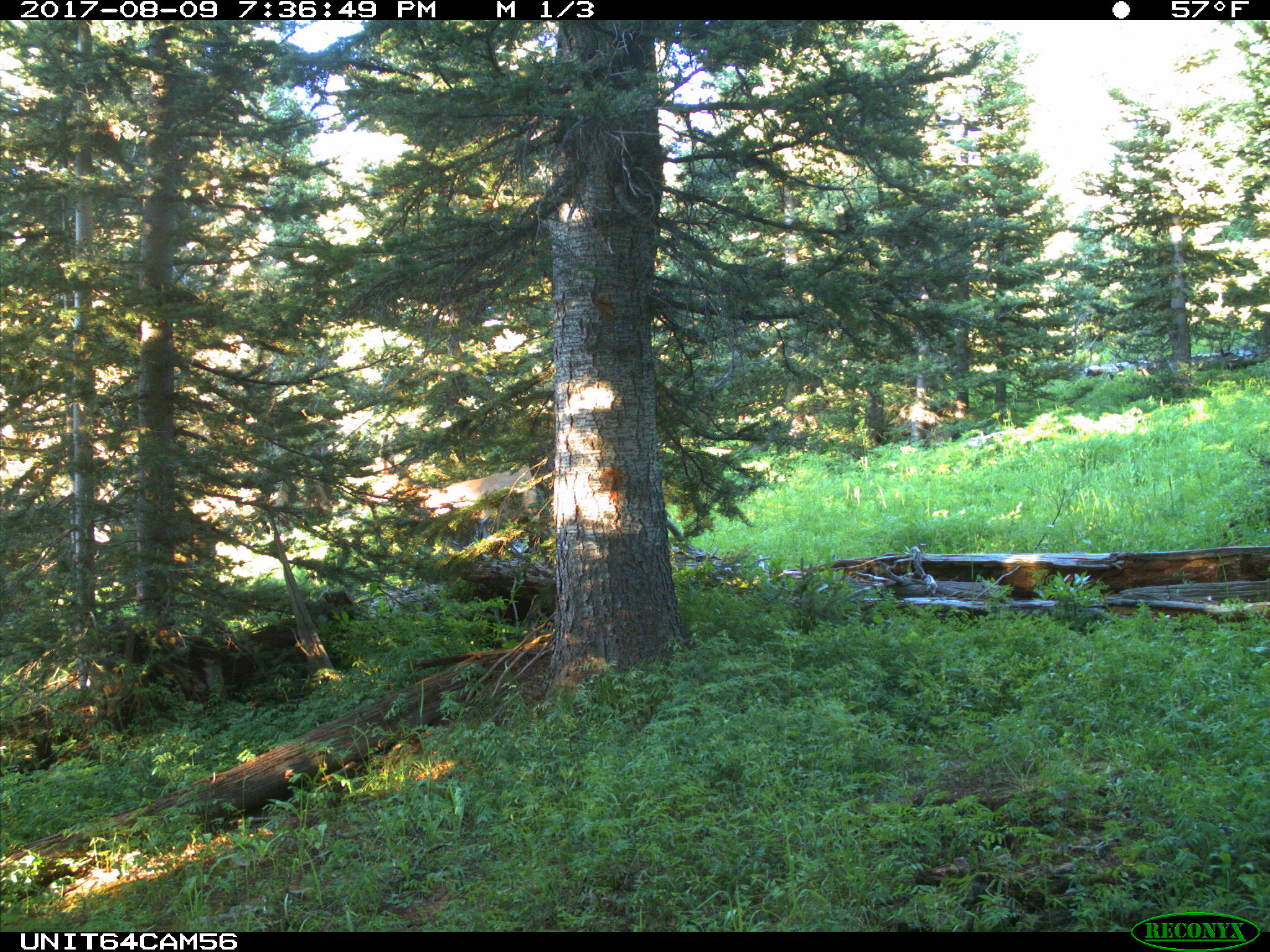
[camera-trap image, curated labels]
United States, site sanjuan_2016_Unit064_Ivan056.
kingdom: Animalia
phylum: Chordata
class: Mammalia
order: Artiodactyla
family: Cervidae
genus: Cervus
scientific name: Cervus elaphus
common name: red deer